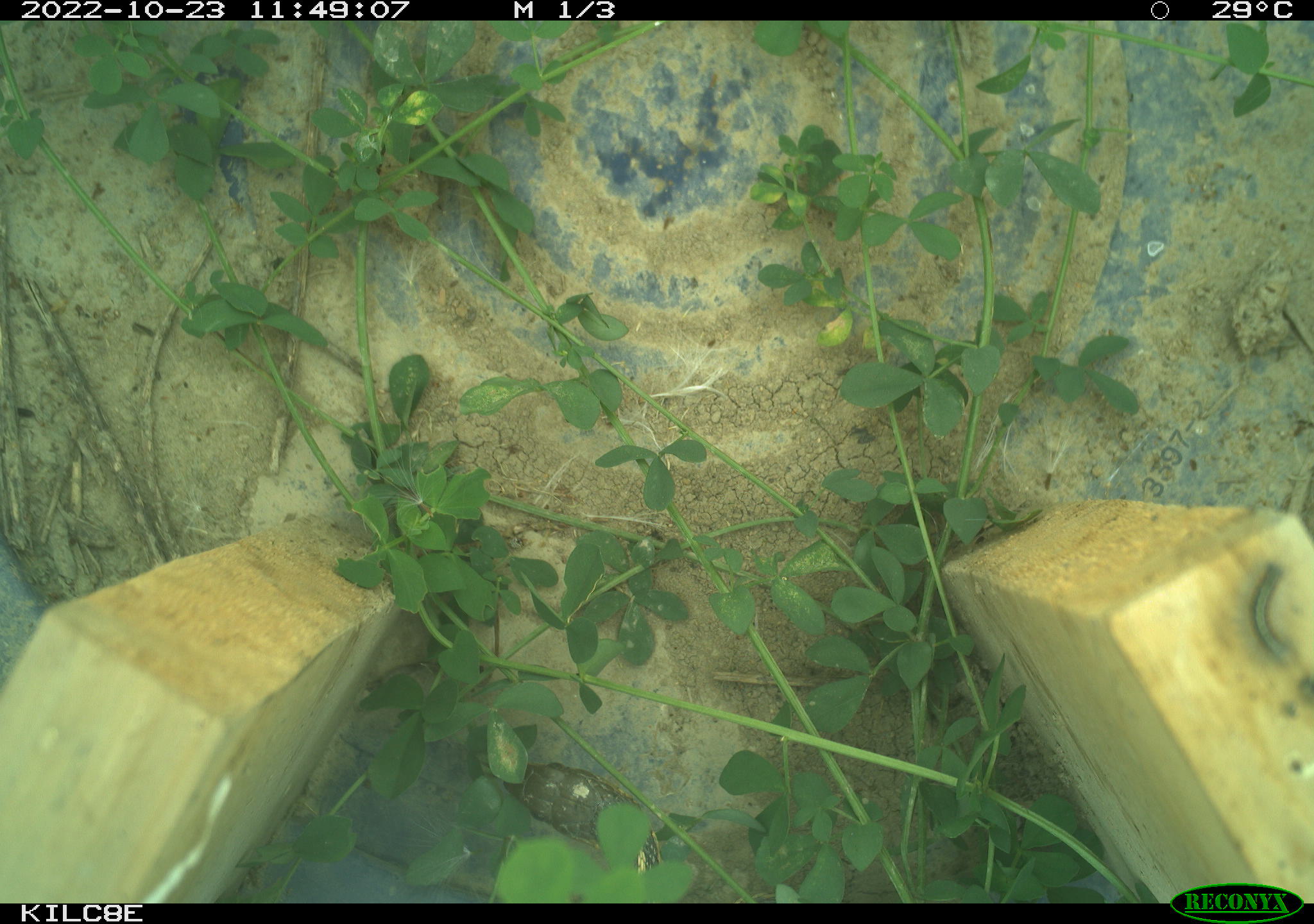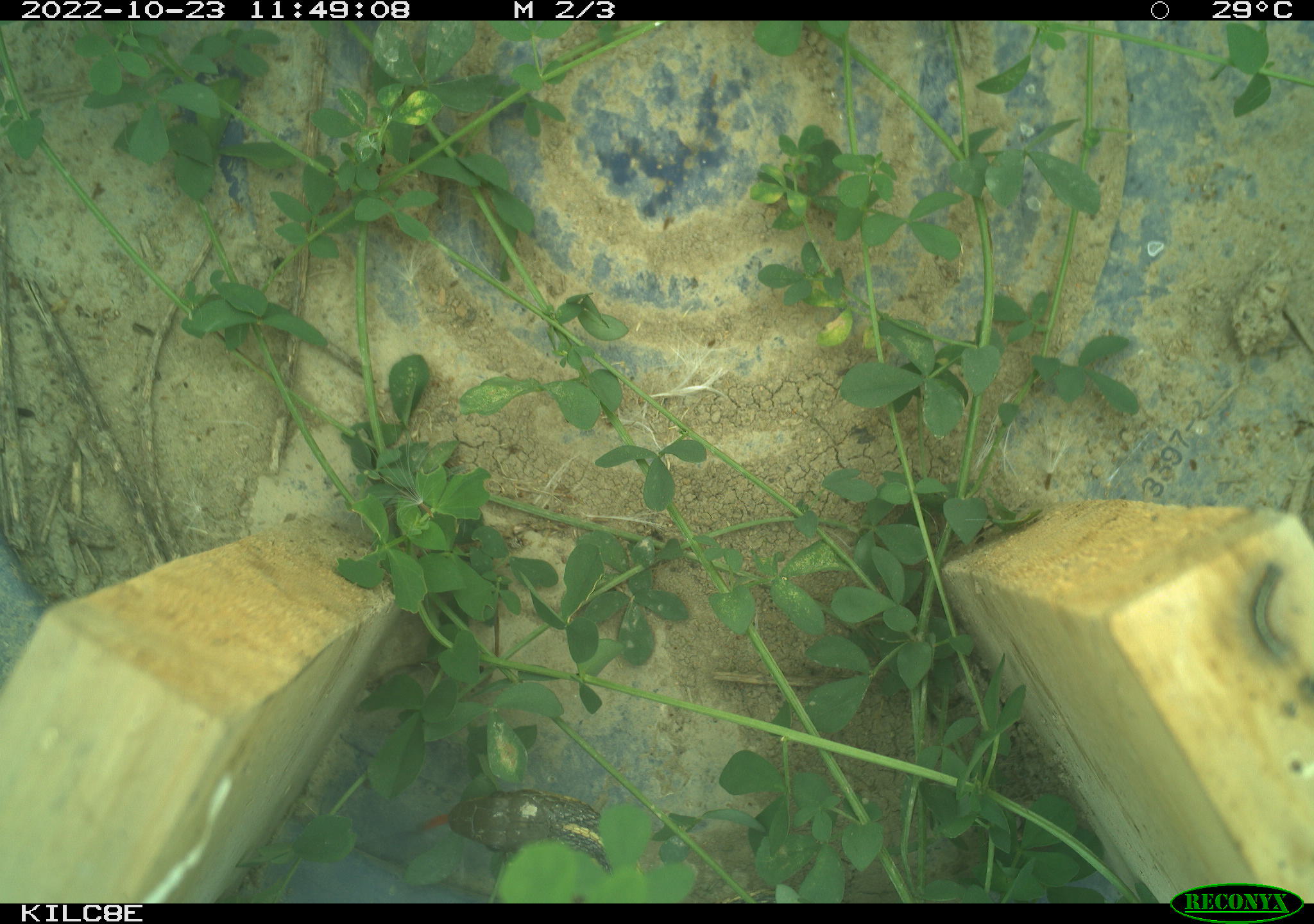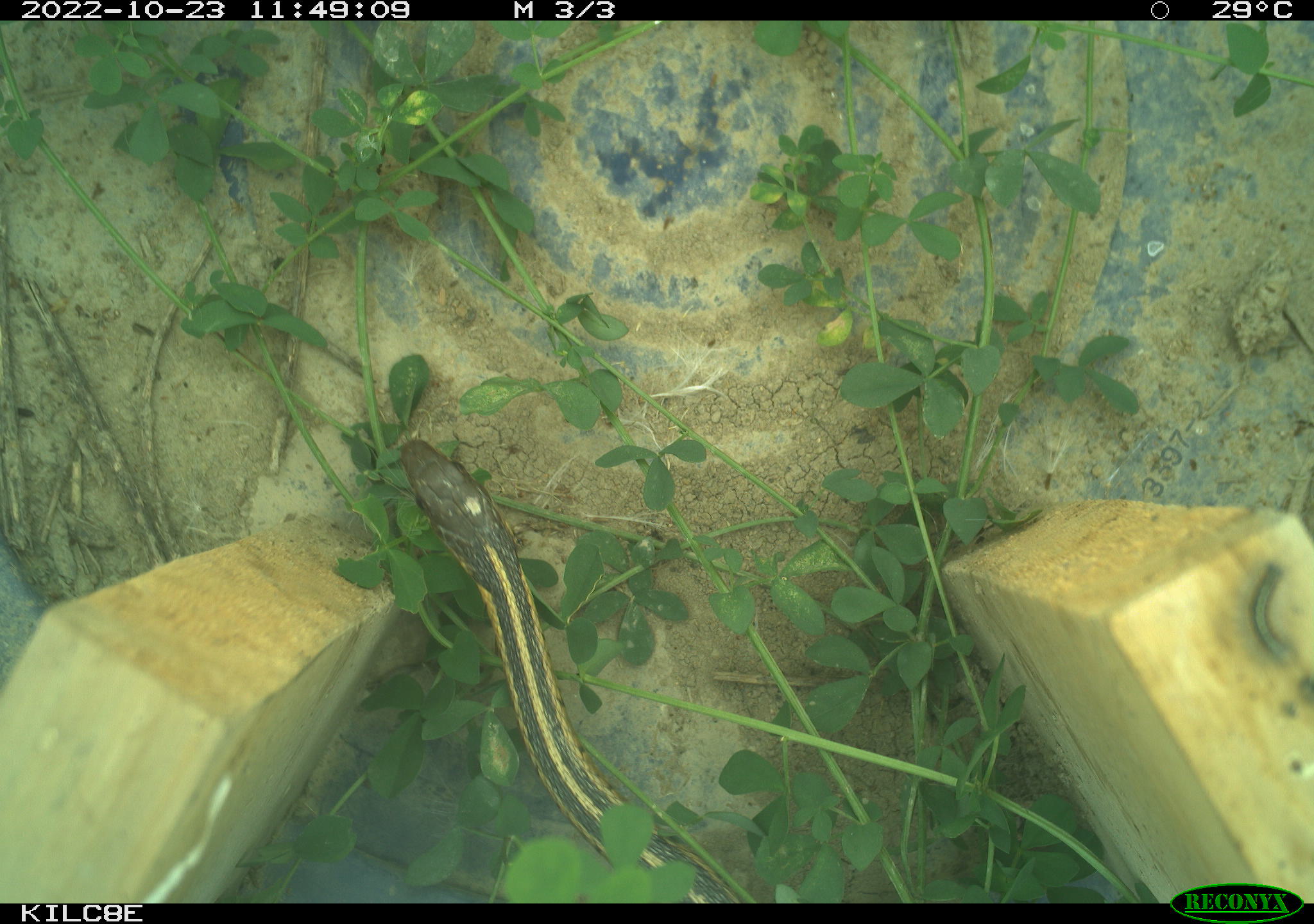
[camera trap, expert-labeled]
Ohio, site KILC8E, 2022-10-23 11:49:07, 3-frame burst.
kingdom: Animalia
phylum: Chordata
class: Reptilia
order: Squamata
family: Colubridae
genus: Thamnophis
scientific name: Thamnophis sirtalis sirtalis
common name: eastern gartersnake